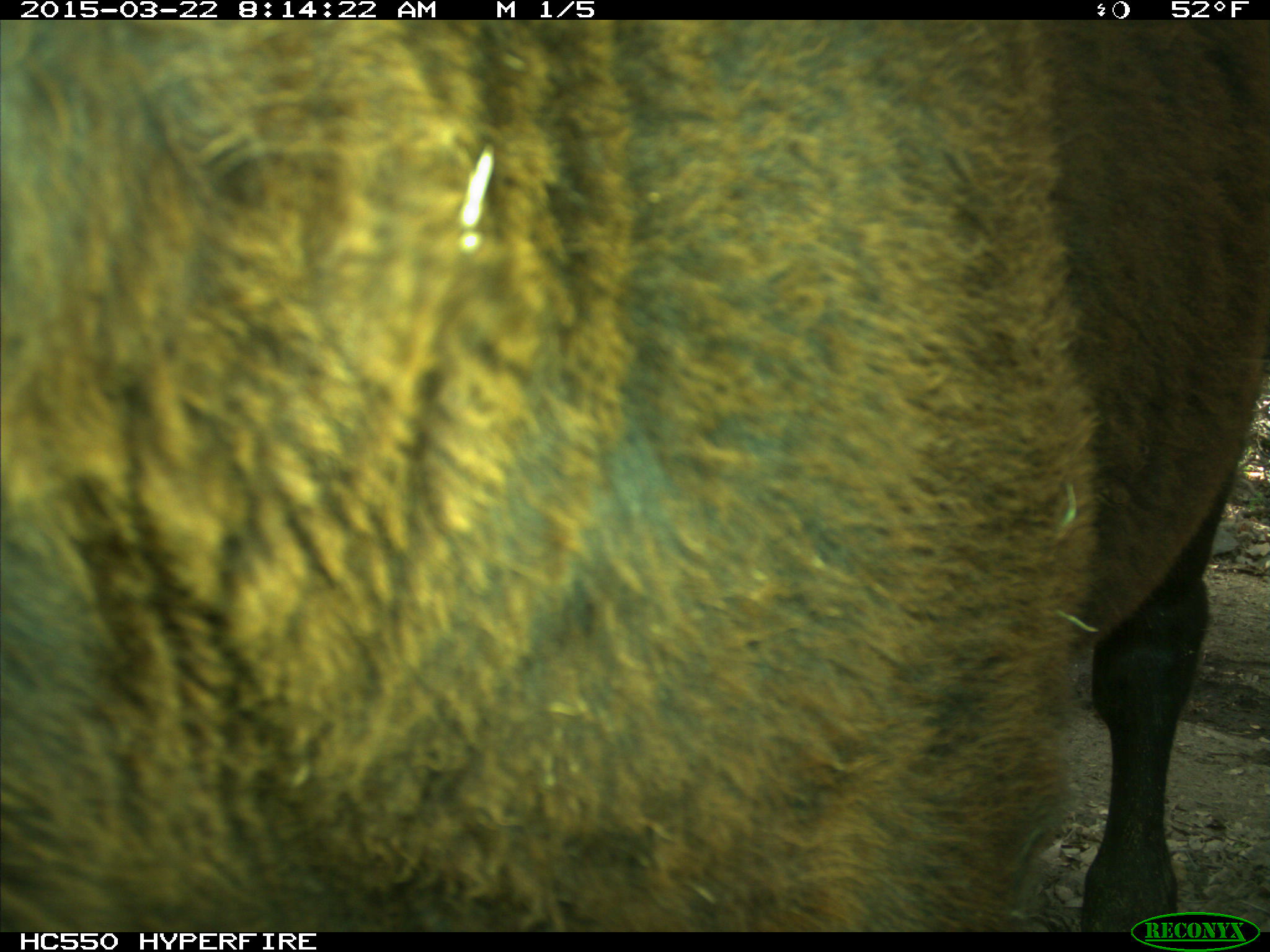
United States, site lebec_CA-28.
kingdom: Animalia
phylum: Chordata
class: Mammalia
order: Artiodactyla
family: Bovidae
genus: Bos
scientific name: Bos taurus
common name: domestic cow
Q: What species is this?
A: Bos taurus (domestic cow).